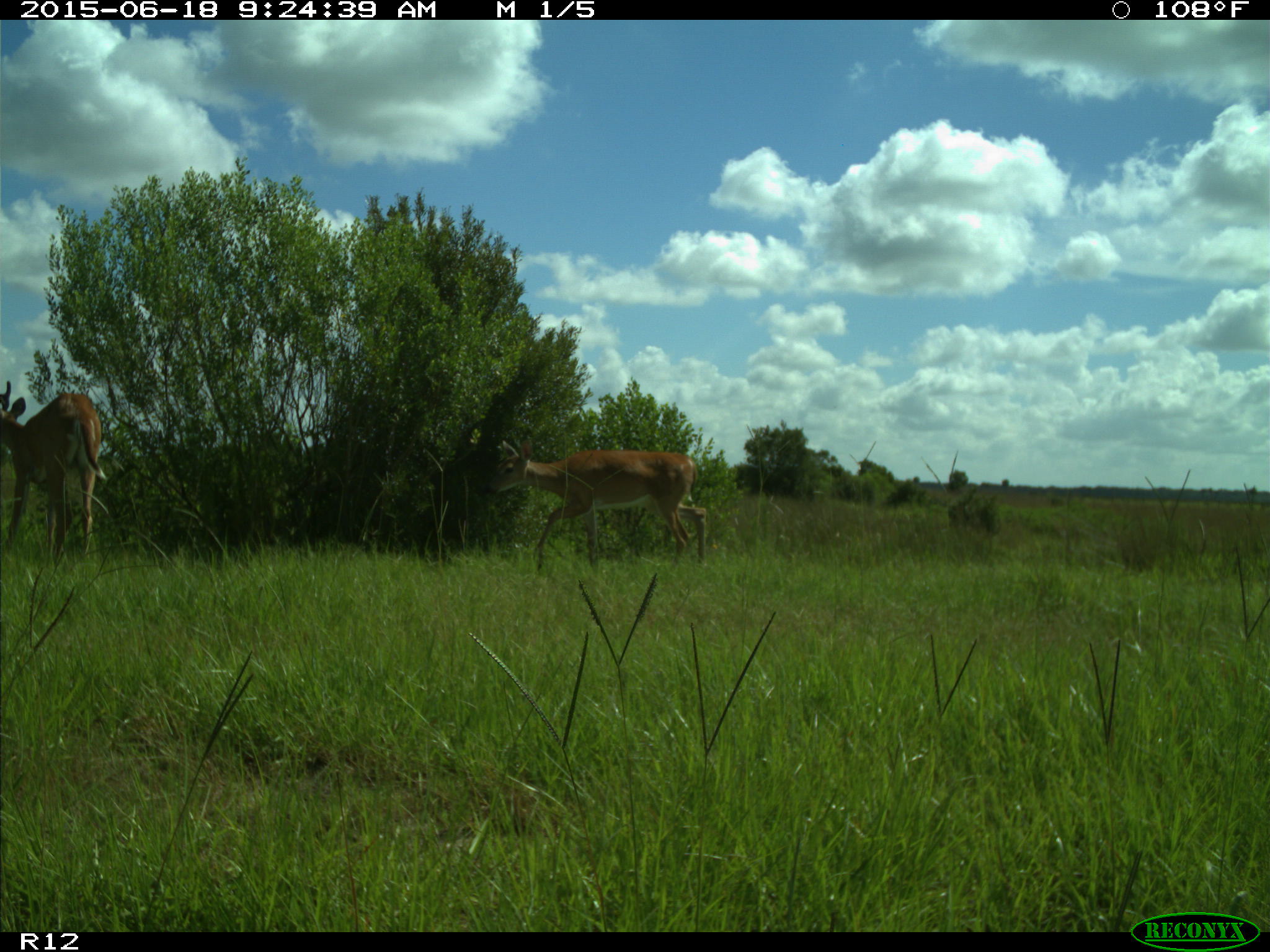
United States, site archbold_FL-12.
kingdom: Animalia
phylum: Chordata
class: Mammalia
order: Artiodactyla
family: Cervidae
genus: Odocoileus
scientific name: Odocoileus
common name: deer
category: unidentified deer